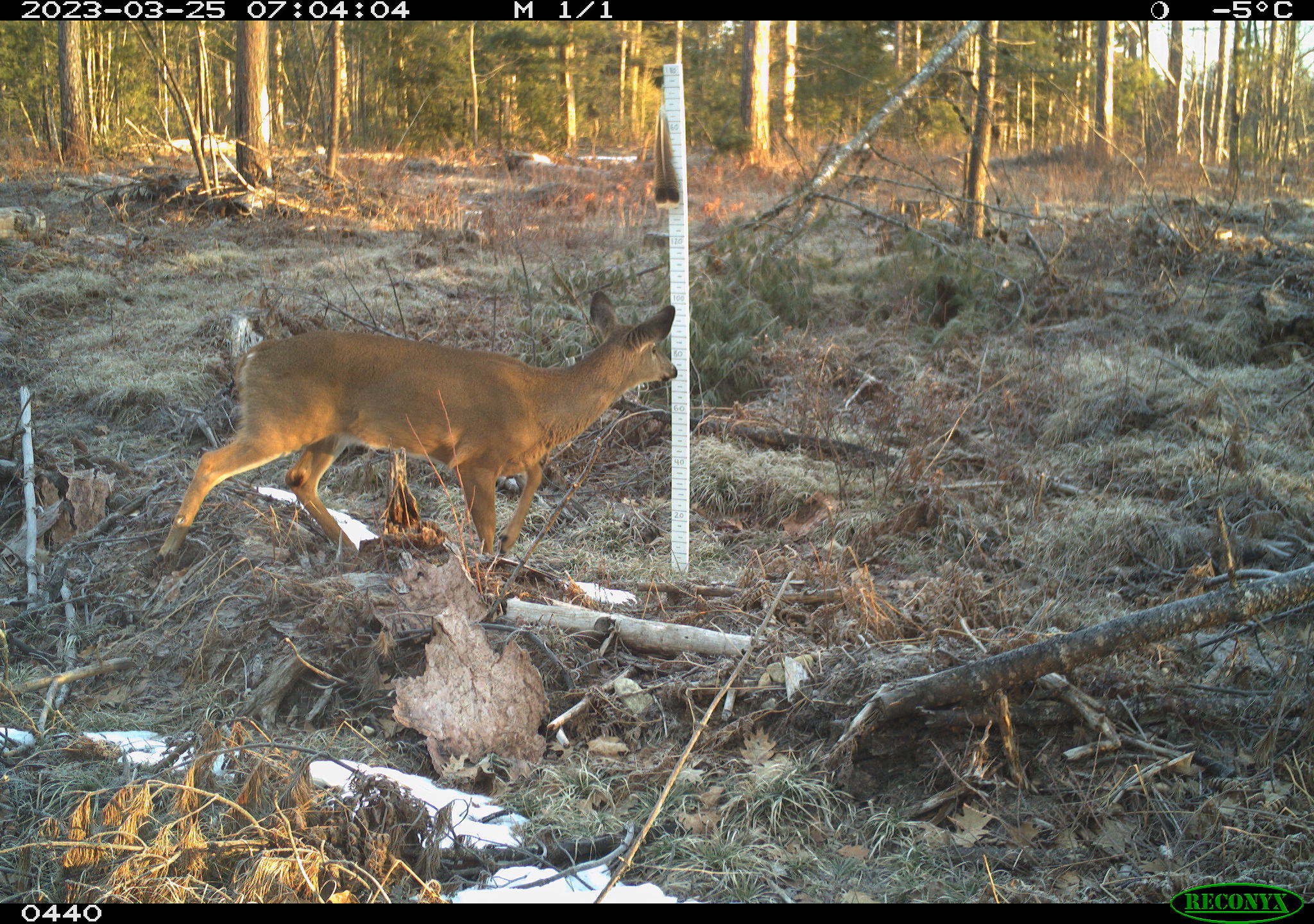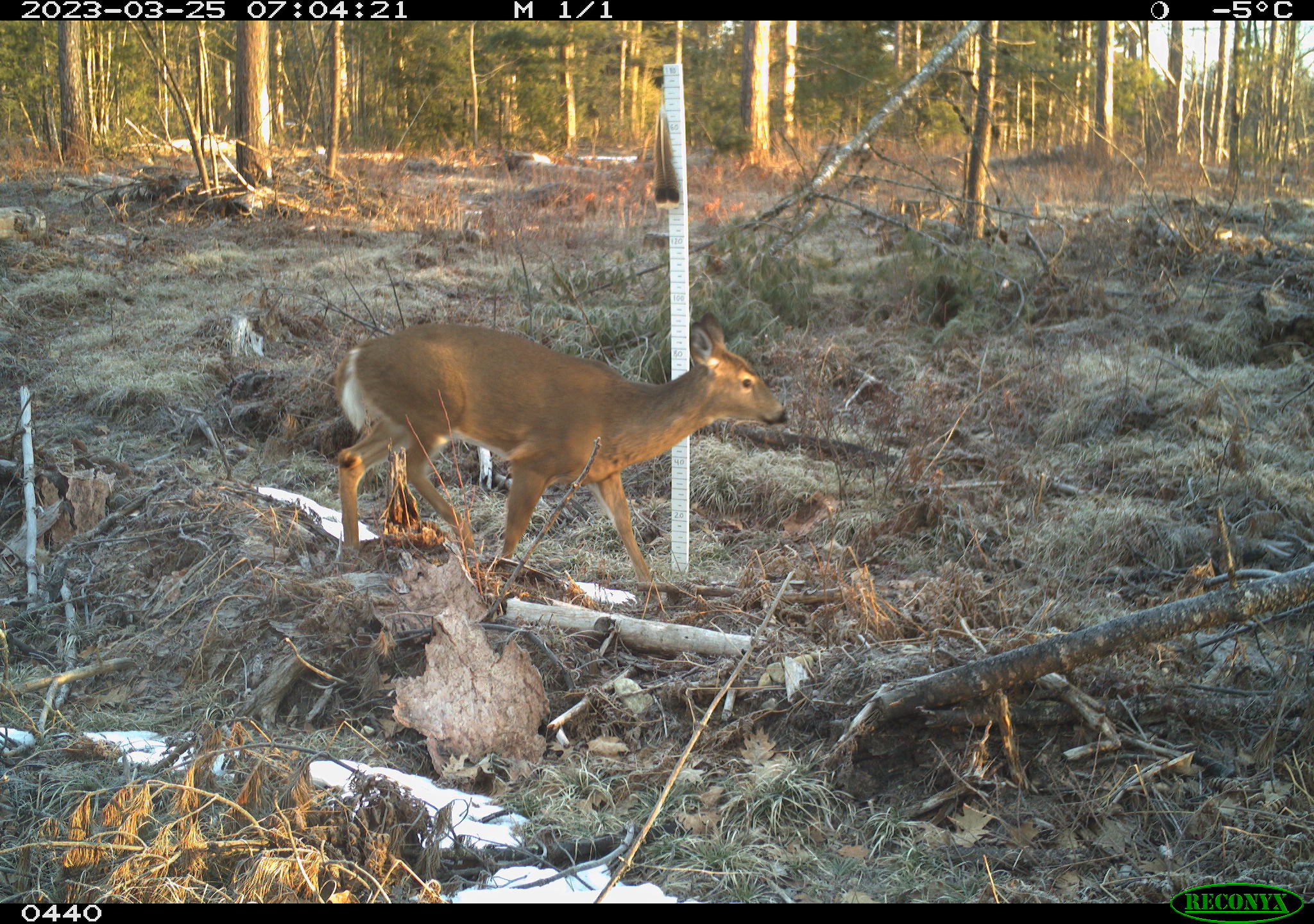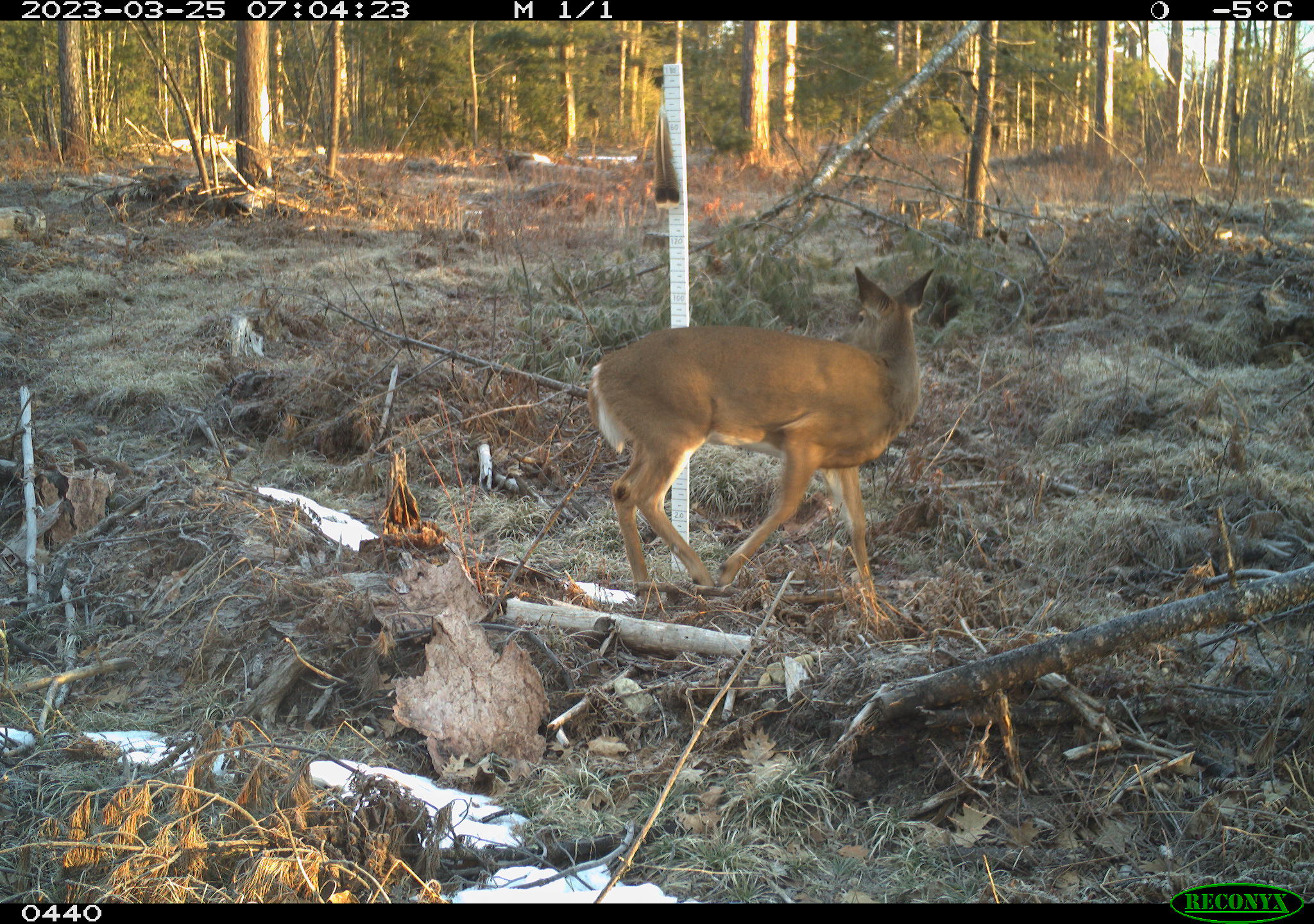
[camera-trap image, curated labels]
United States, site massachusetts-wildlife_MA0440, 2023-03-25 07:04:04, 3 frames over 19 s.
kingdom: Animalia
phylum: Chordata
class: Mammalia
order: Artiodactyla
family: Cervidae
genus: Odocoileus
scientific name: Odocoileus virginianus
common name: white-tailed deer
White-tailed deer (Odocoileus virginianus).